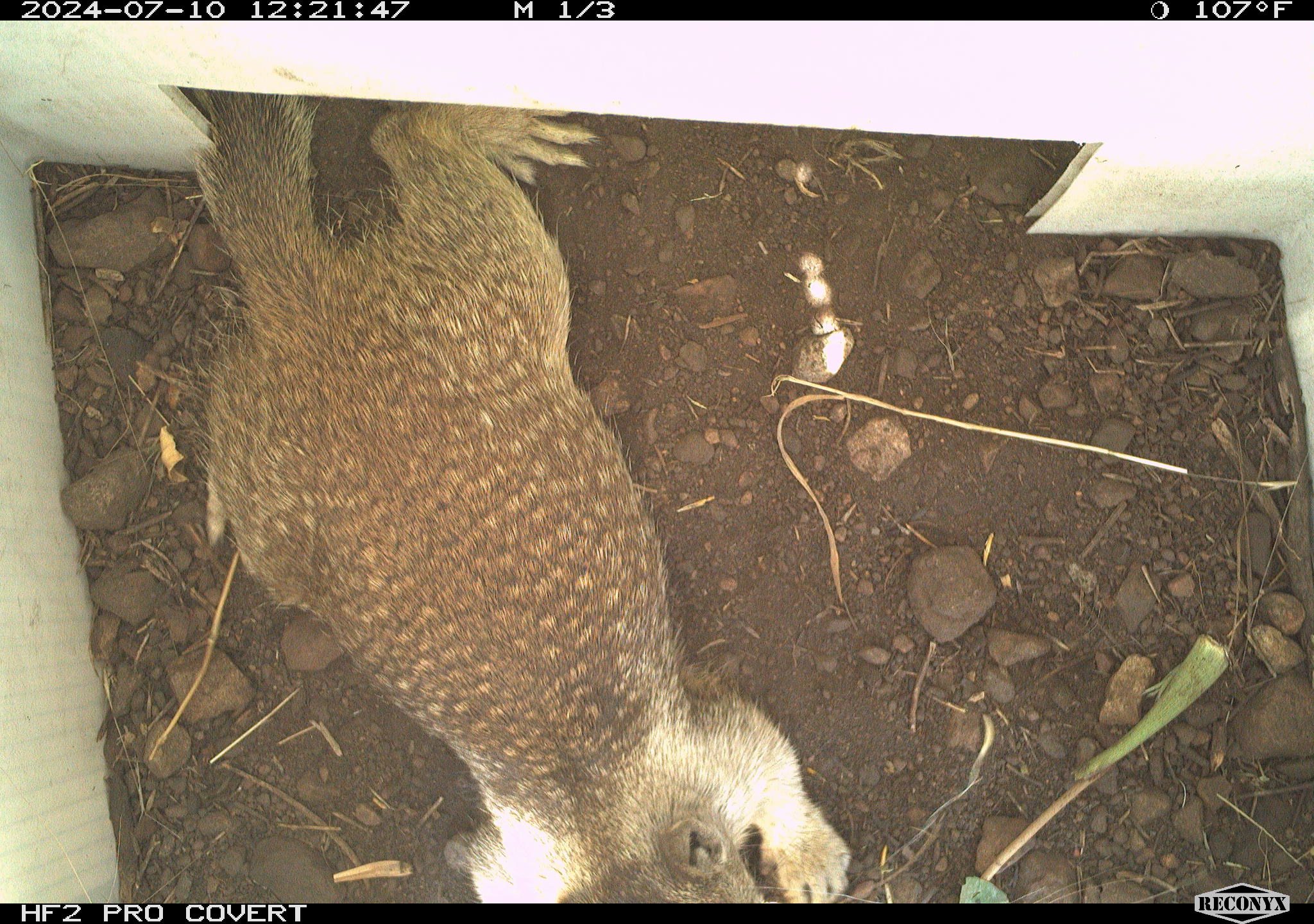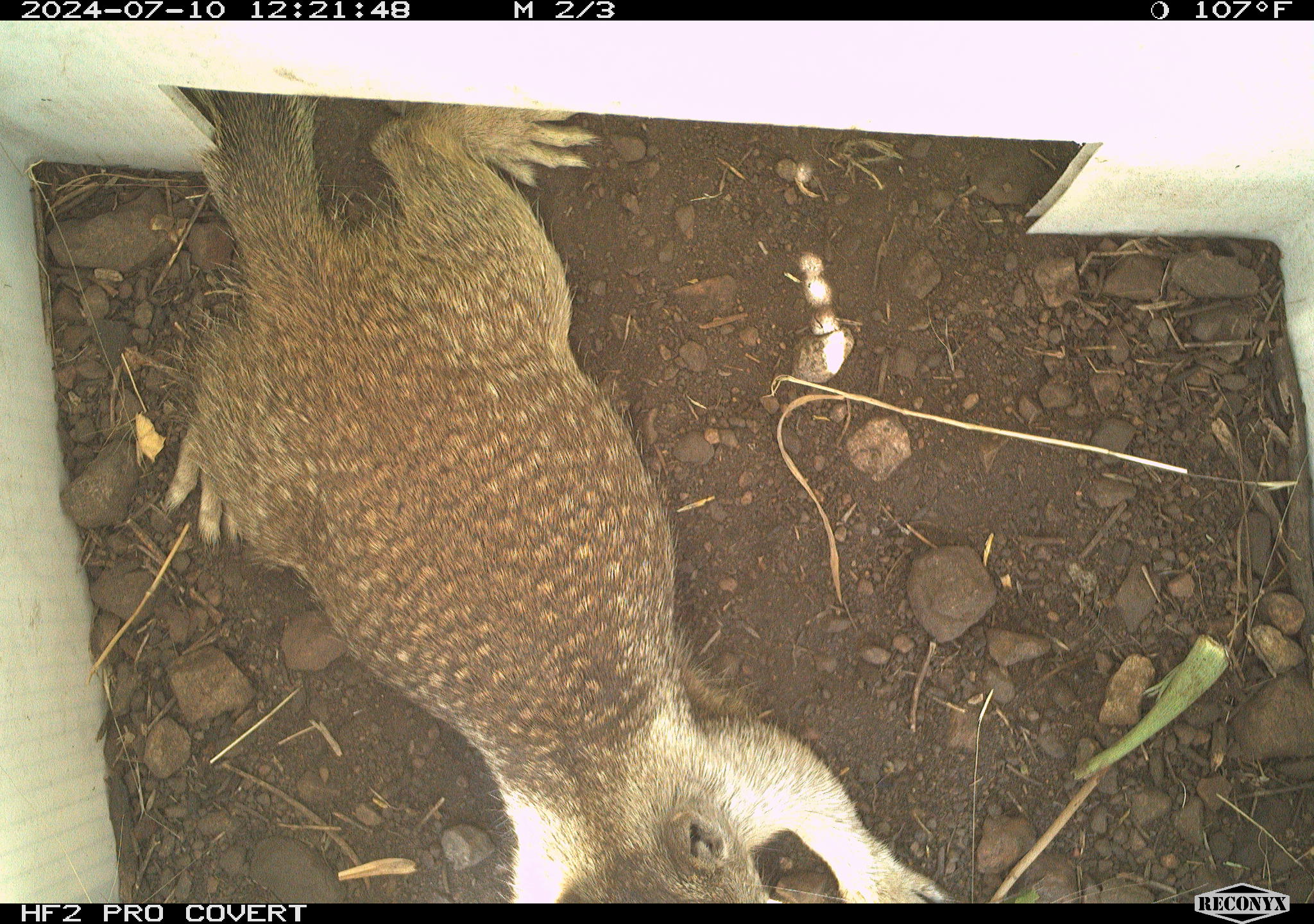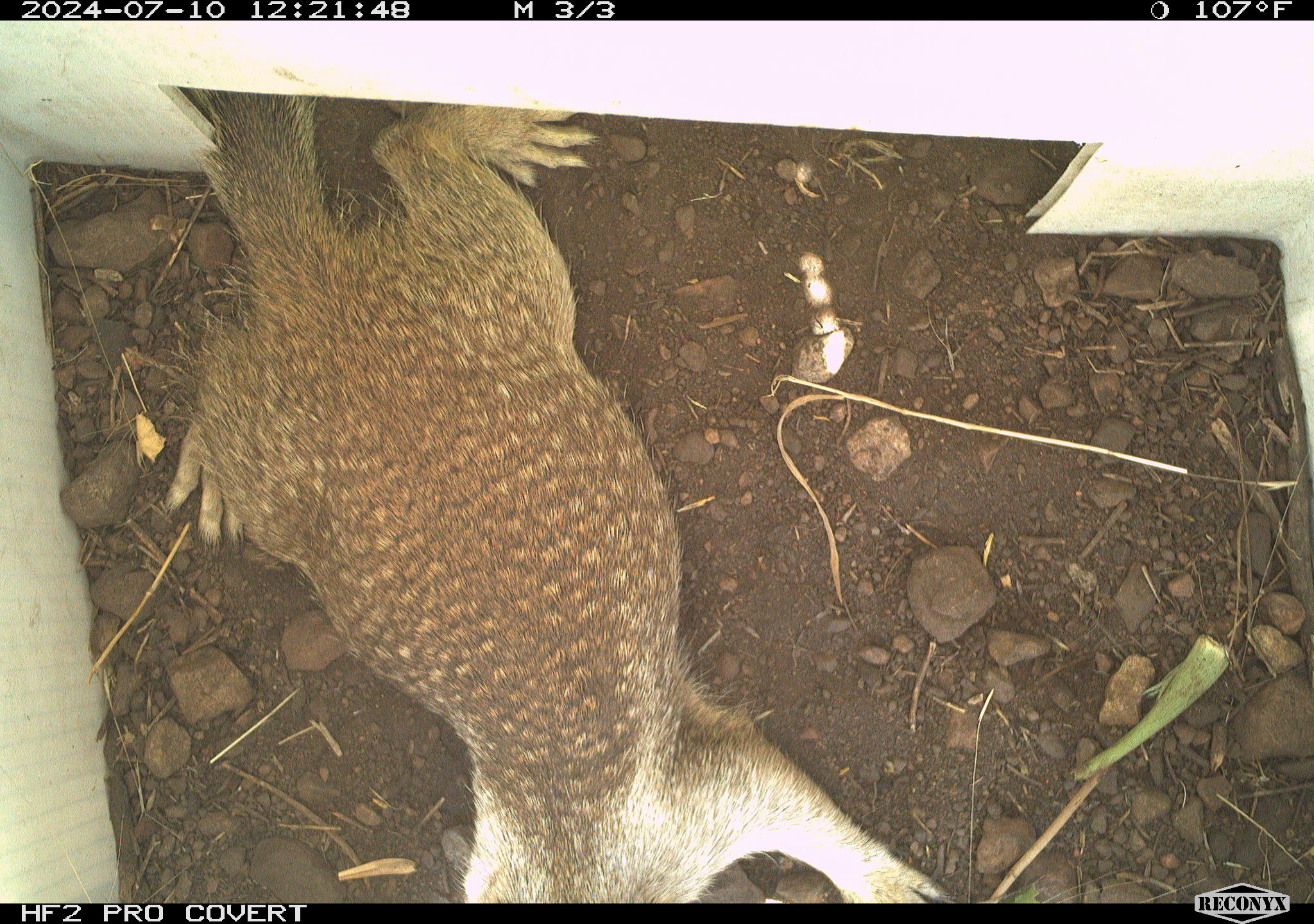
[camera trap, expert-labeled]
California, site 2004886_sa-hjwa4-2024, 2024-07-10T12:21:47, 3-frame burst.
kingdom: Animalia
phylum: Chordata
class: Mammalia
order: Rodentia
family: Sciuridae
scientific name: Sciuridae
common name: squirrels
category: sciuridae family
Sciuridae family (squirrels) (Sciuridae).